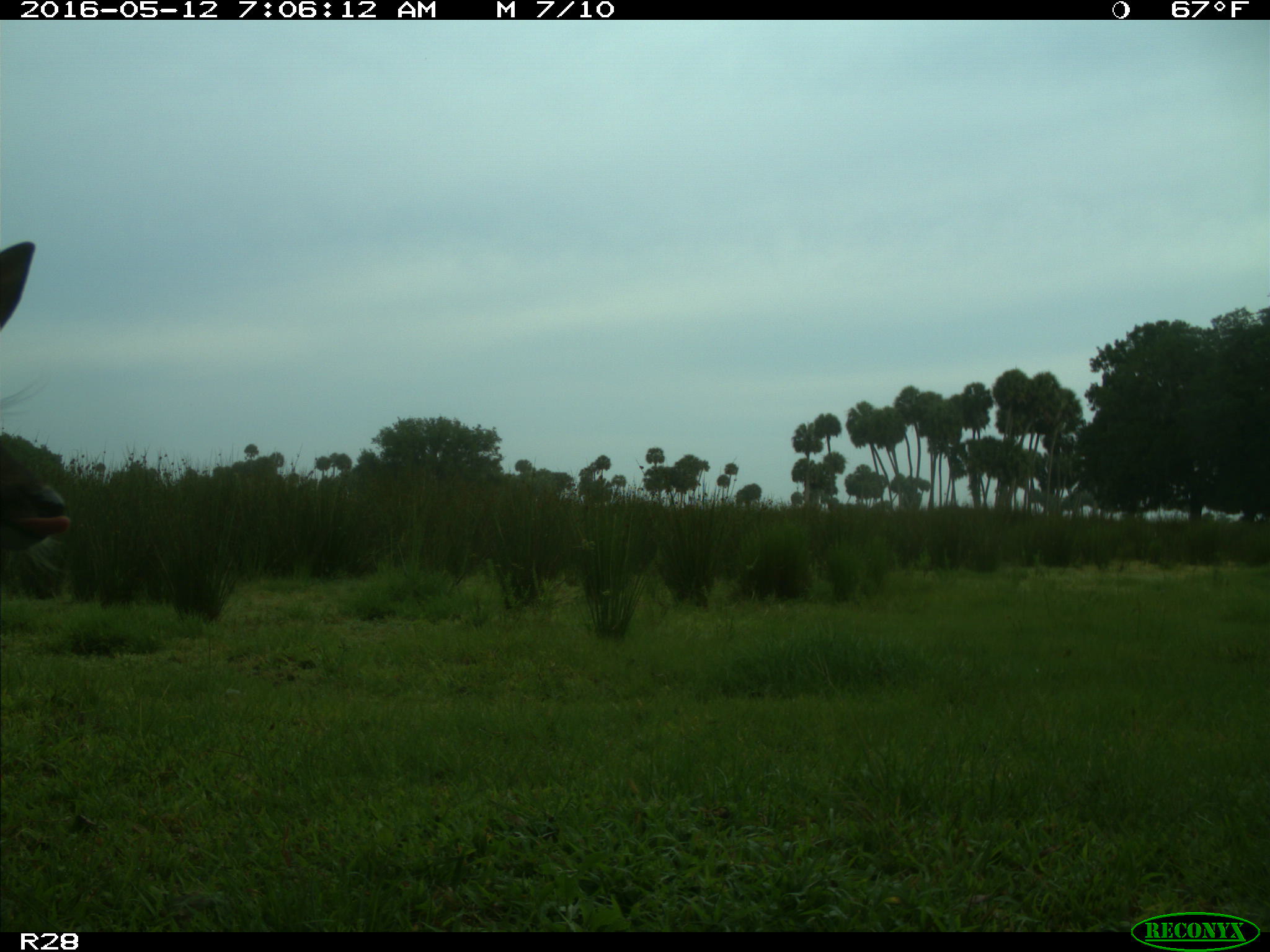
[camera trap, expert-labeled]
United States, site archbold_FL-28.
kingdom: Animalia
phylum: Chordata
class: Mammalia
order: Artiodactyla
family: Cervidae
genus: Odocoileus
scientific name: Odocoileus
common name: deer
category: unidentified deer